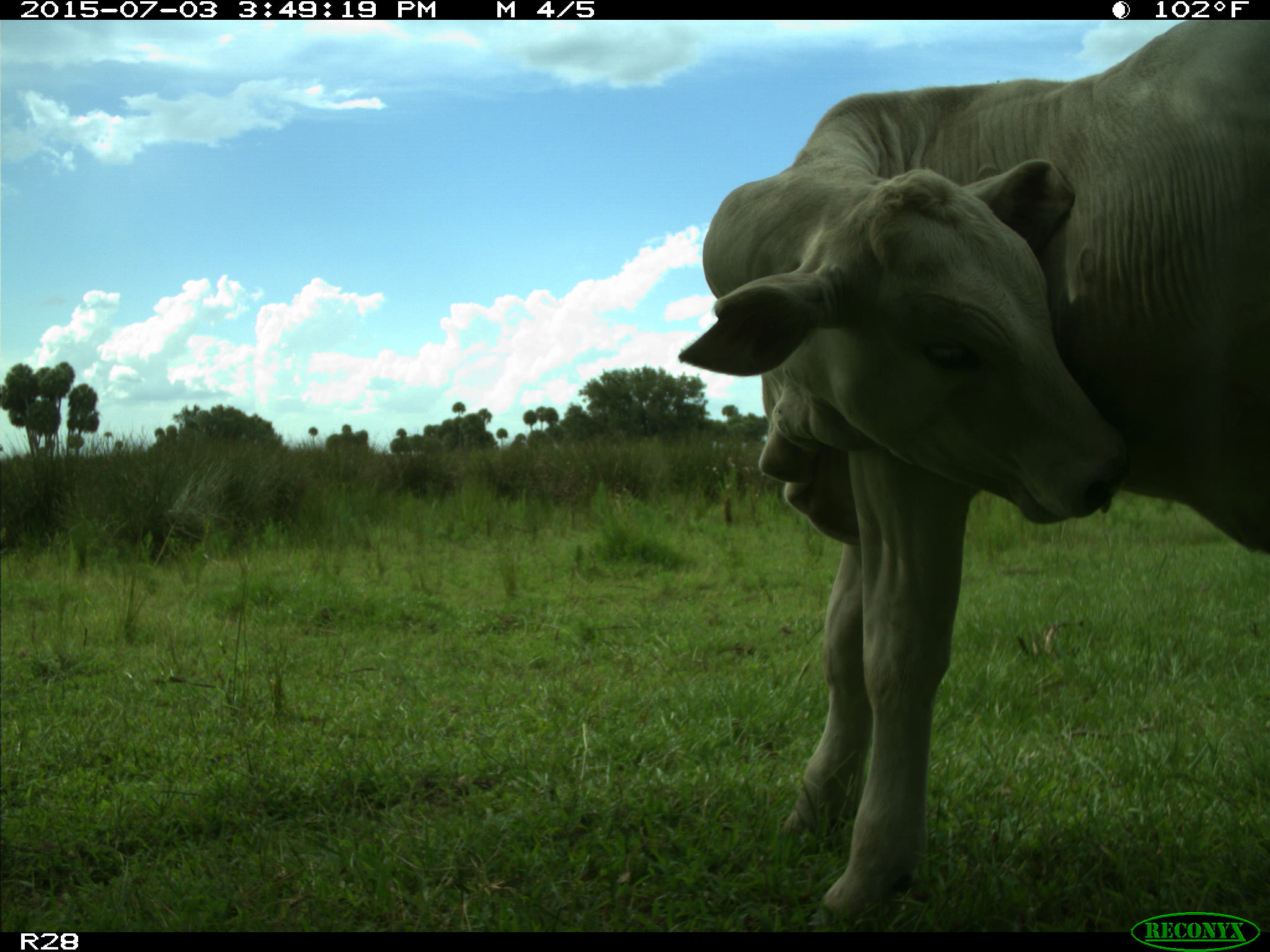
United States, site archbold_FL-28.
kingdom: Animalia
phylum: Chordata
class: Mammalia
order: Artiodactyla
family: Bovidae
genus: Bos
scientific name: Bos taurus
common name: domestic cow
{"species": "Bos taurus (domestic cow)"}